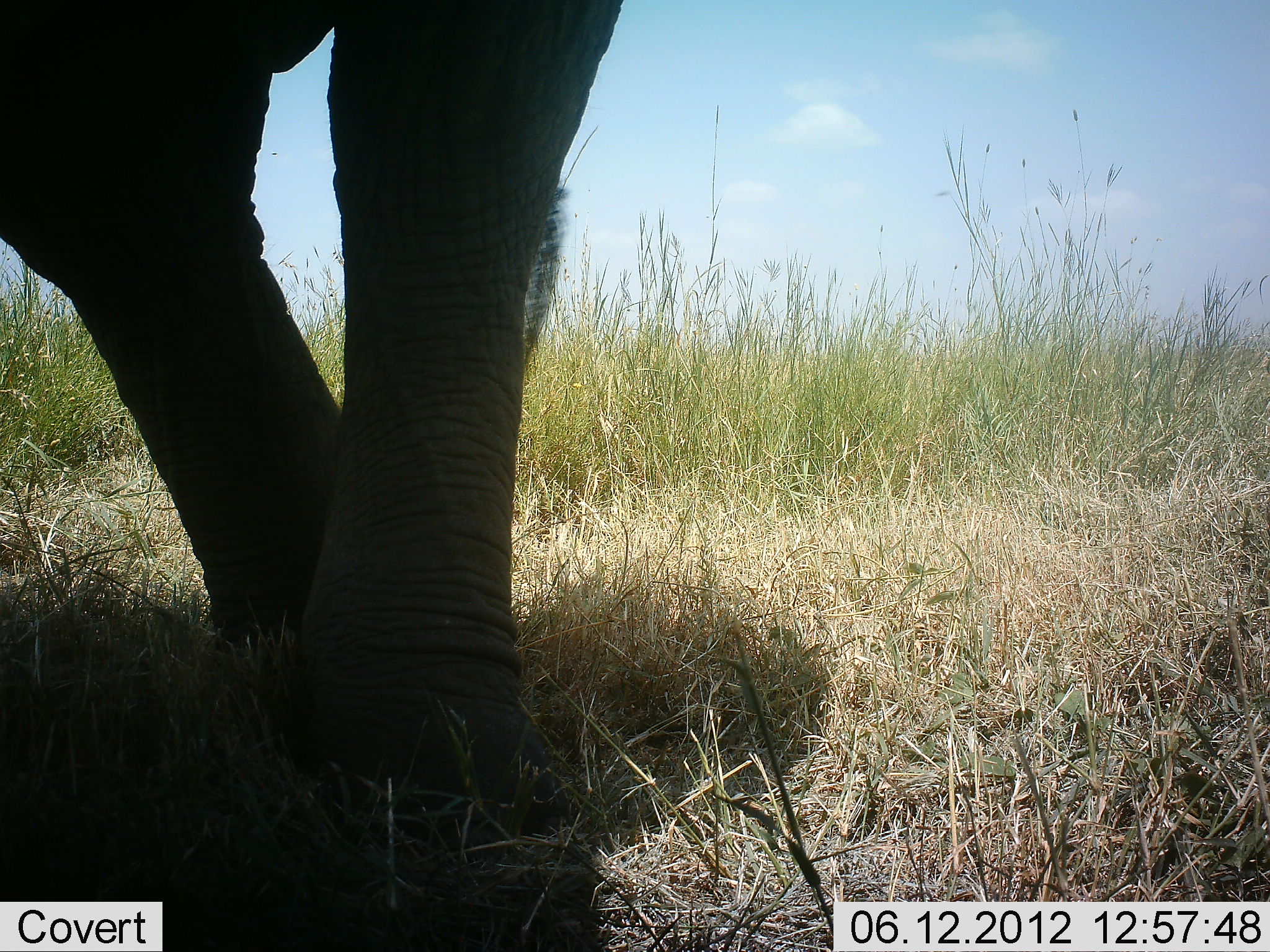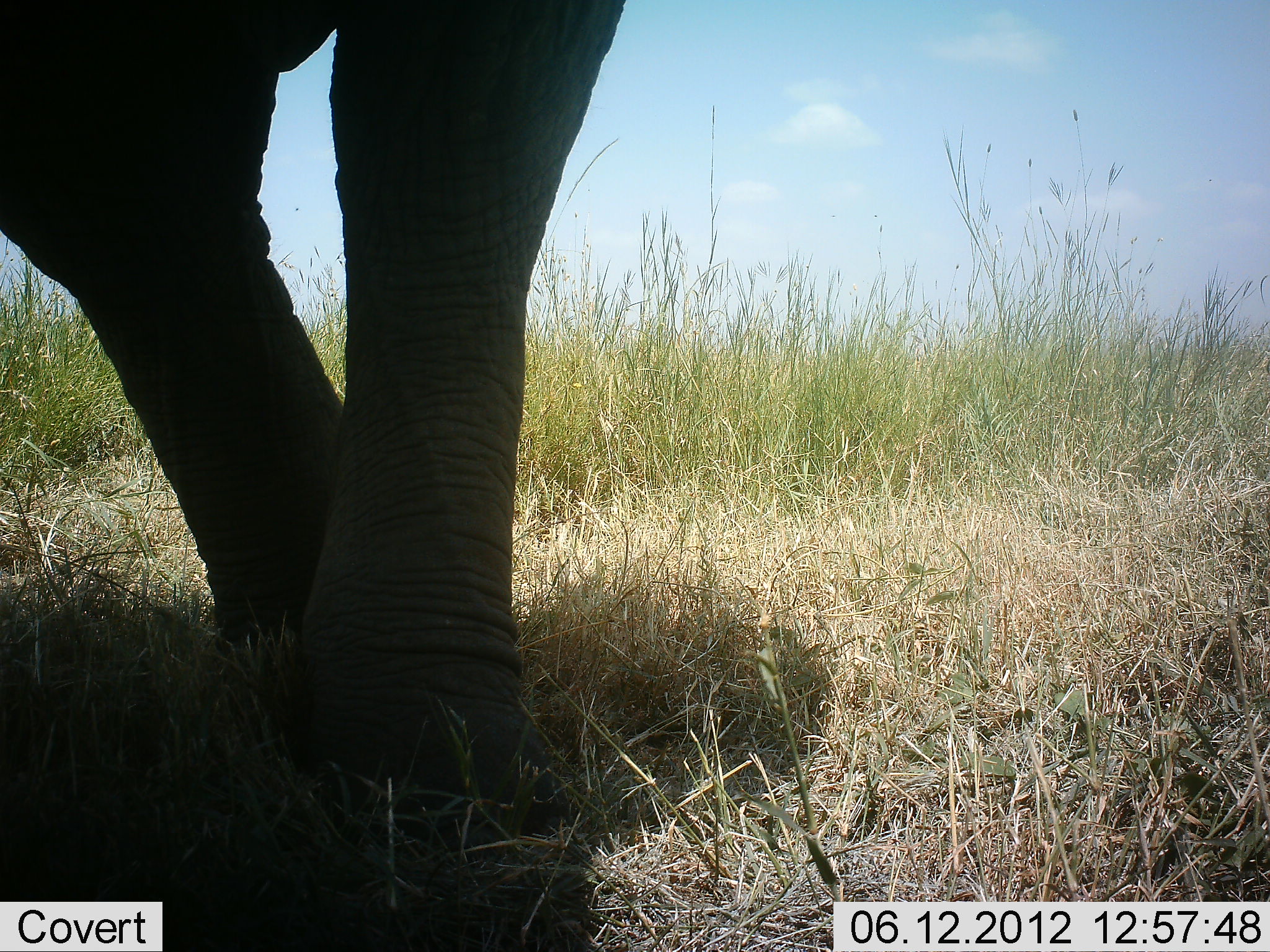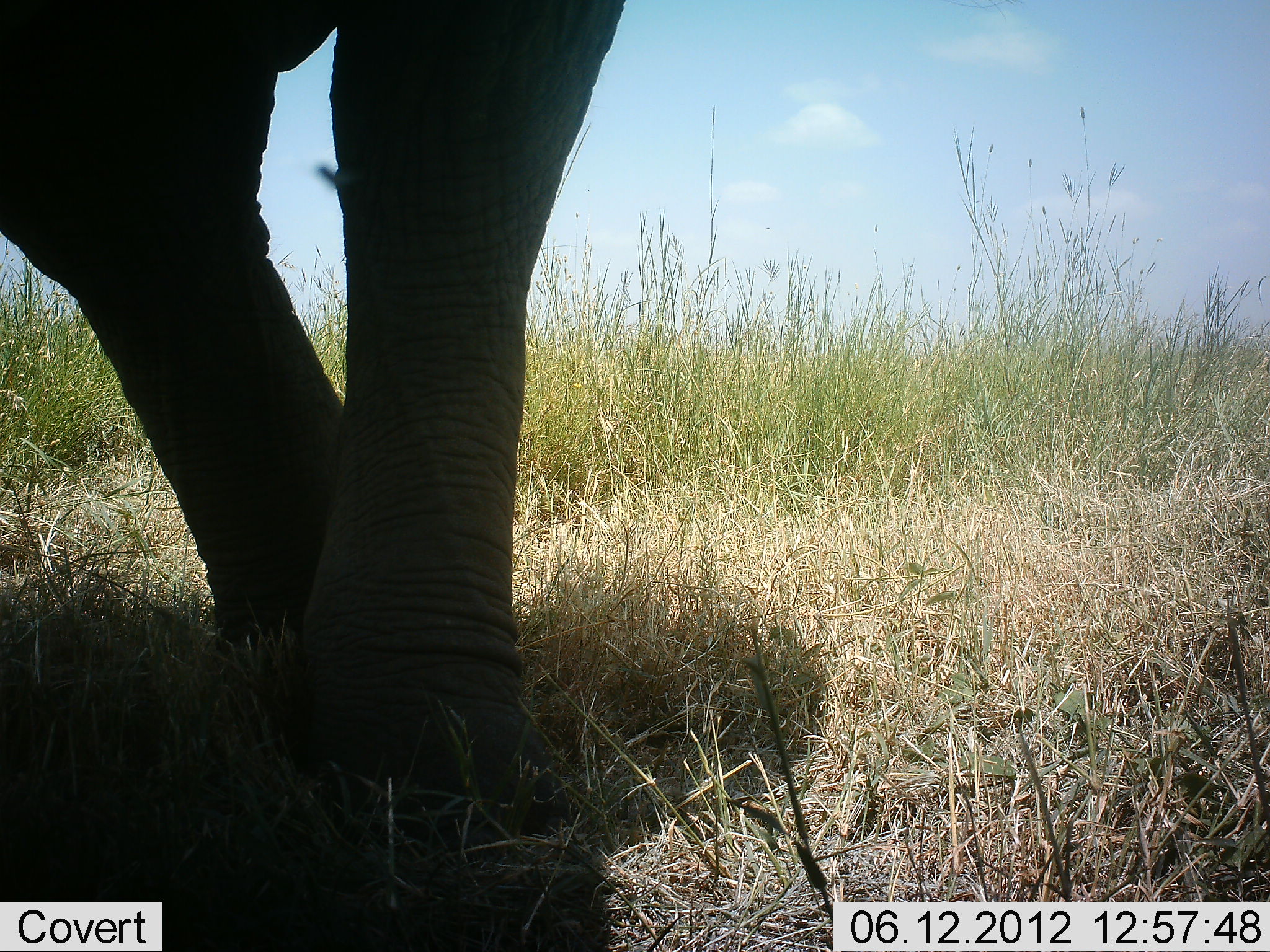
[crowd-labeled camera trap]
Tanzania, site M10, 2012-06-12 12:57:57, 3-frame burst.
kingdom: Animalia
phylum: Chordata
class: Mammalia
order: Proboscidea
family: Elephantidae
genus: Loxodonta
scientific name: Loxodonta africana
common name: african bush elephant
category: elephant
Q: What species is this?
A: Elephant (african bush elephant) (Loxodonta africana).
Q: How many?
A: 1.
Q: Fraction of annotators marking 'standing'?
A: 80%.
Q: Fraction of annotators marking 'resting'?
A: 0%.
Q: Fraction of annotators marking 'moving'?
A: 20%.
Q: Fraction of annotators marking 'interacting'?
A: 0%.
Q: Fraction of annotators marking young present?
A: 0%.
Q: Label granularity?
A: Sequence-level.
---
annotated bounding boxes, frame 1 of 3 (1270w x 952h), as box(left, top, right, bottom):
animal: box(0, 0, 627, 858)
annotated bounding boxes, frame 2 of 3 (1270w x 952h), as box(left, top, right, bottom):
animal: box(0, 0, 627, 843)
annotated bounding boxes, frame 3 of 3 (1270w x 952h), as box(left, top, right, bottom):
animal: box(0, 0, 627, 853)